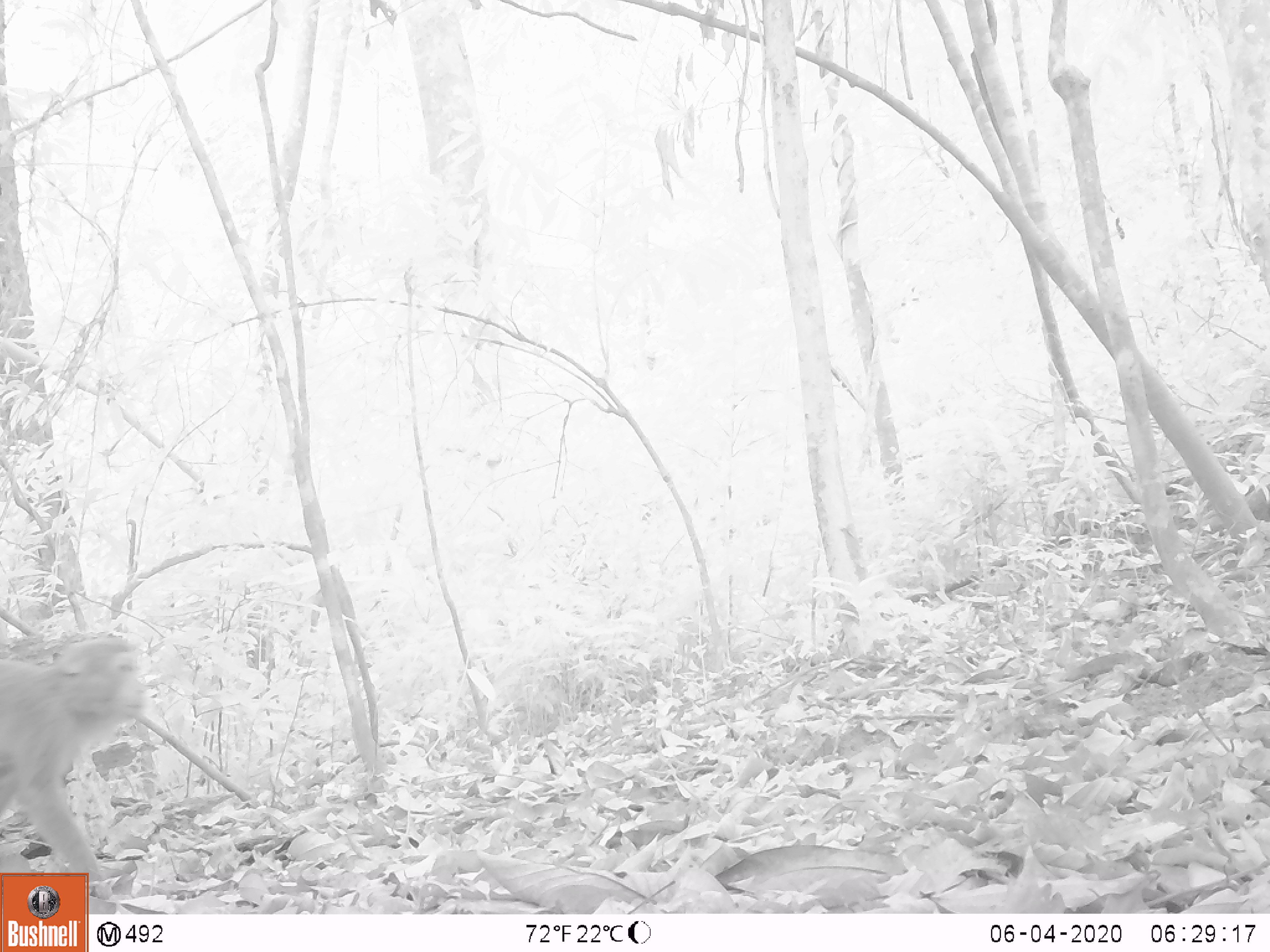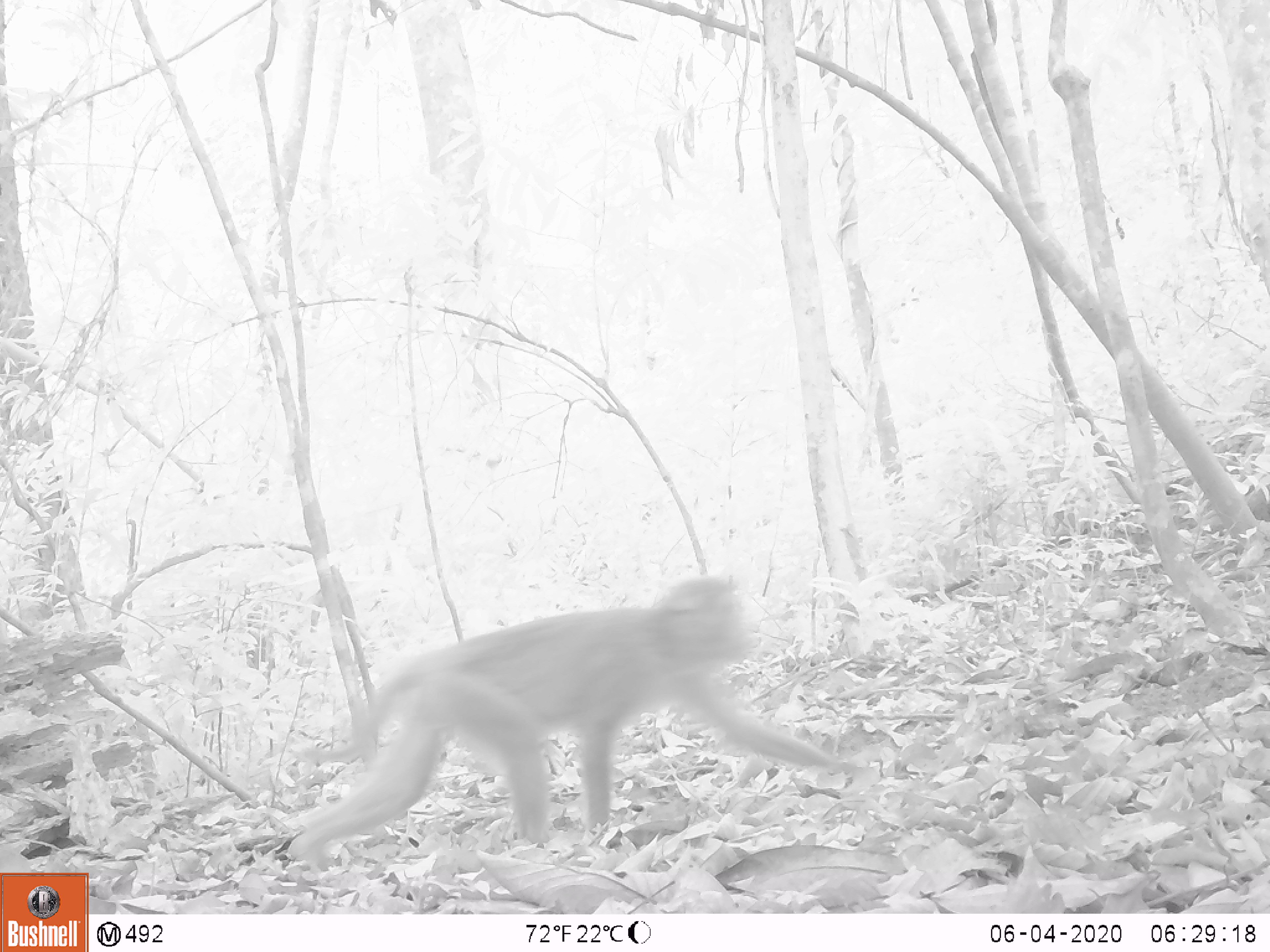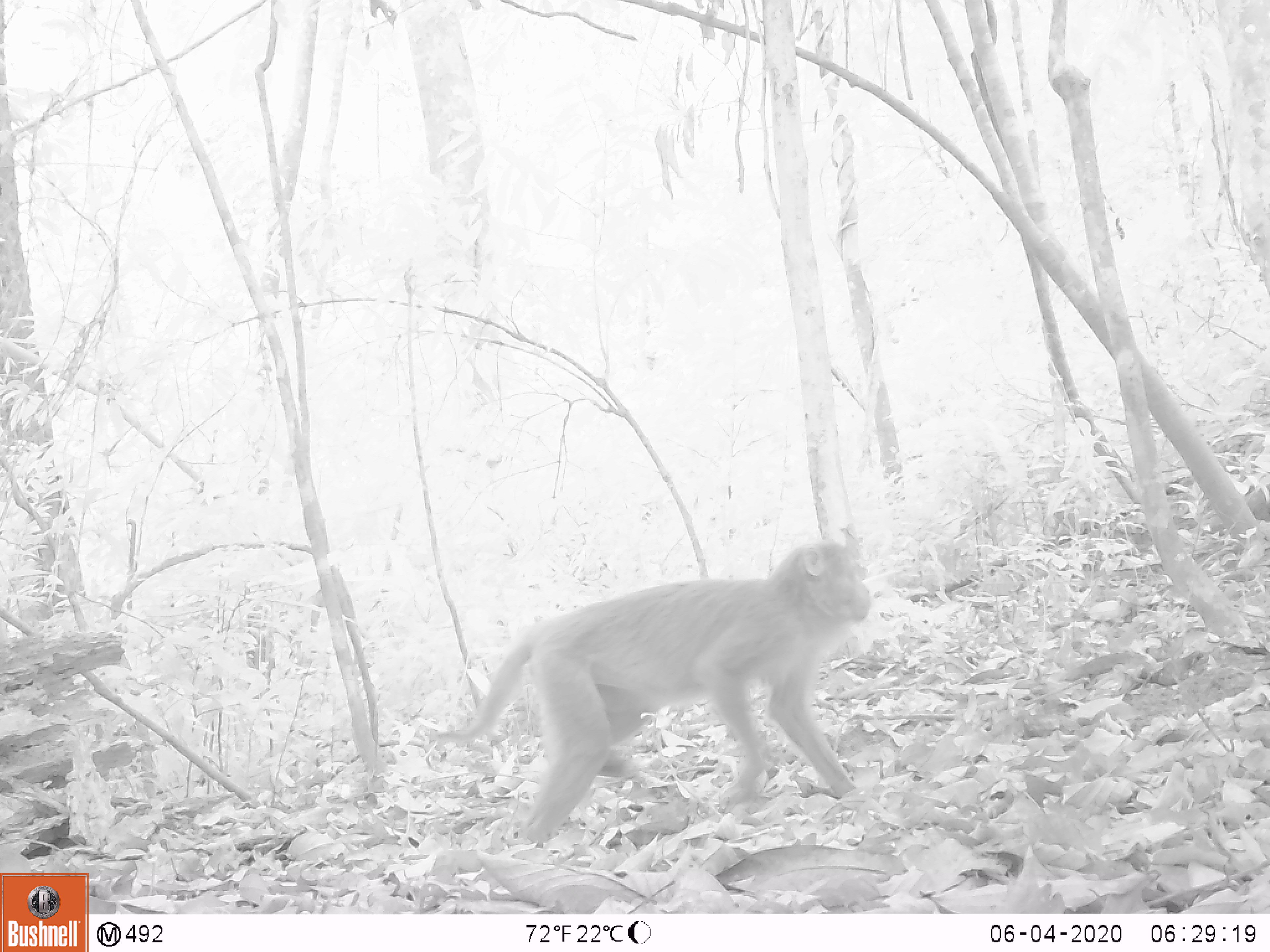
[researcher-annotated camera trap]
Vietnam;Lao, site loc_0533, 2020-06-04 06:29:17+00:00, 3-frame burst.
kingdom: Animalia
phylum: Chordata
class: Mammalia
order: Primates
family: Cercopithecidae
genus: Macaca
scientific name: Macaca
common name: macaques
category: assam or rhesus macaque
Assam or rhesus macaque (macaques) (Macaca). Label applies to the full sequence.